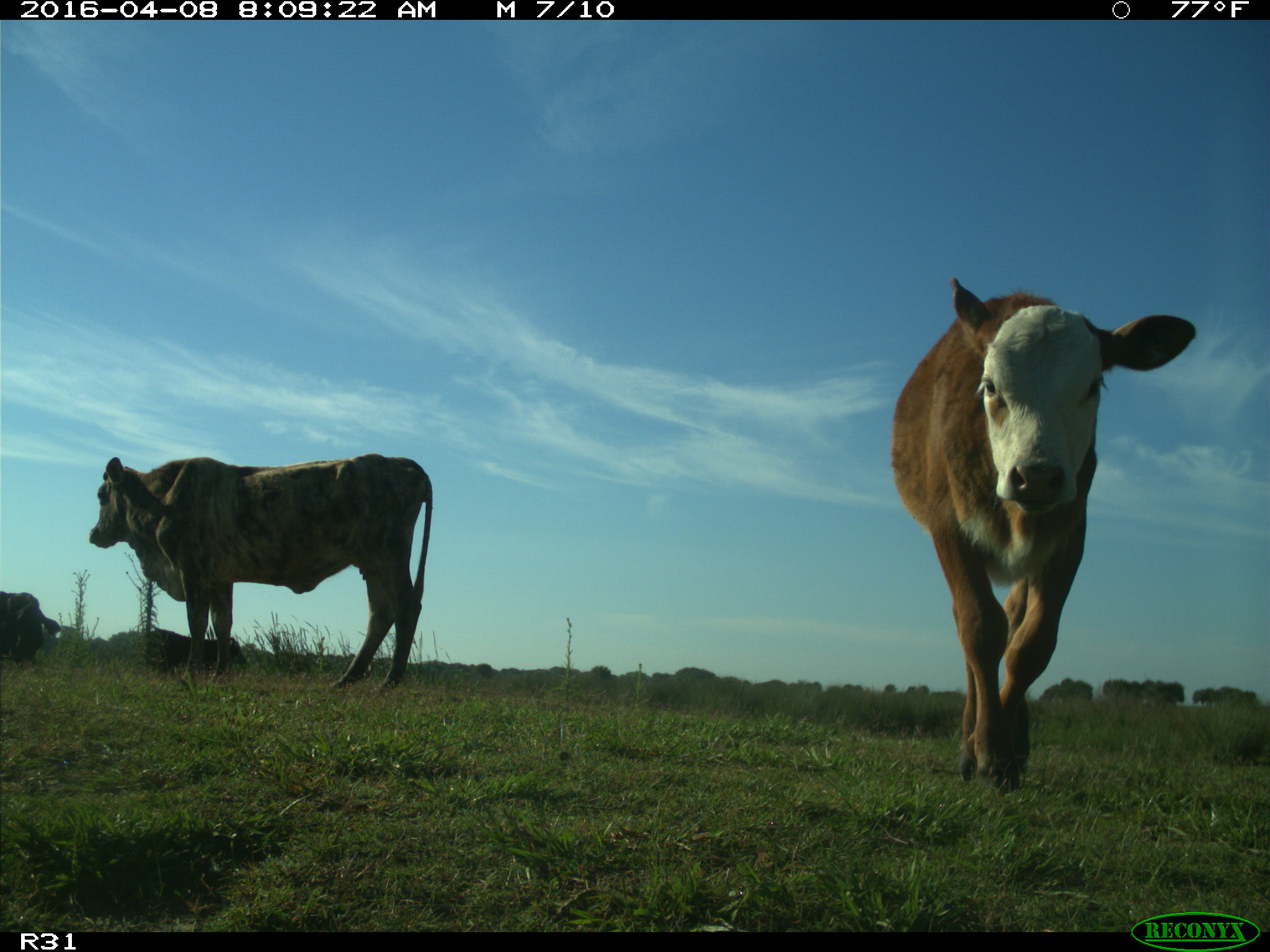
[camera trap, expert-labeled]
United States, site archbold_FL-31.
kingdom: Animalia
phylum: Chordata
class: Mammalia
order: Artiodactyla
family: Bovidae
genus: Bos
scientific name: Bos taurus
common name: domestic cow